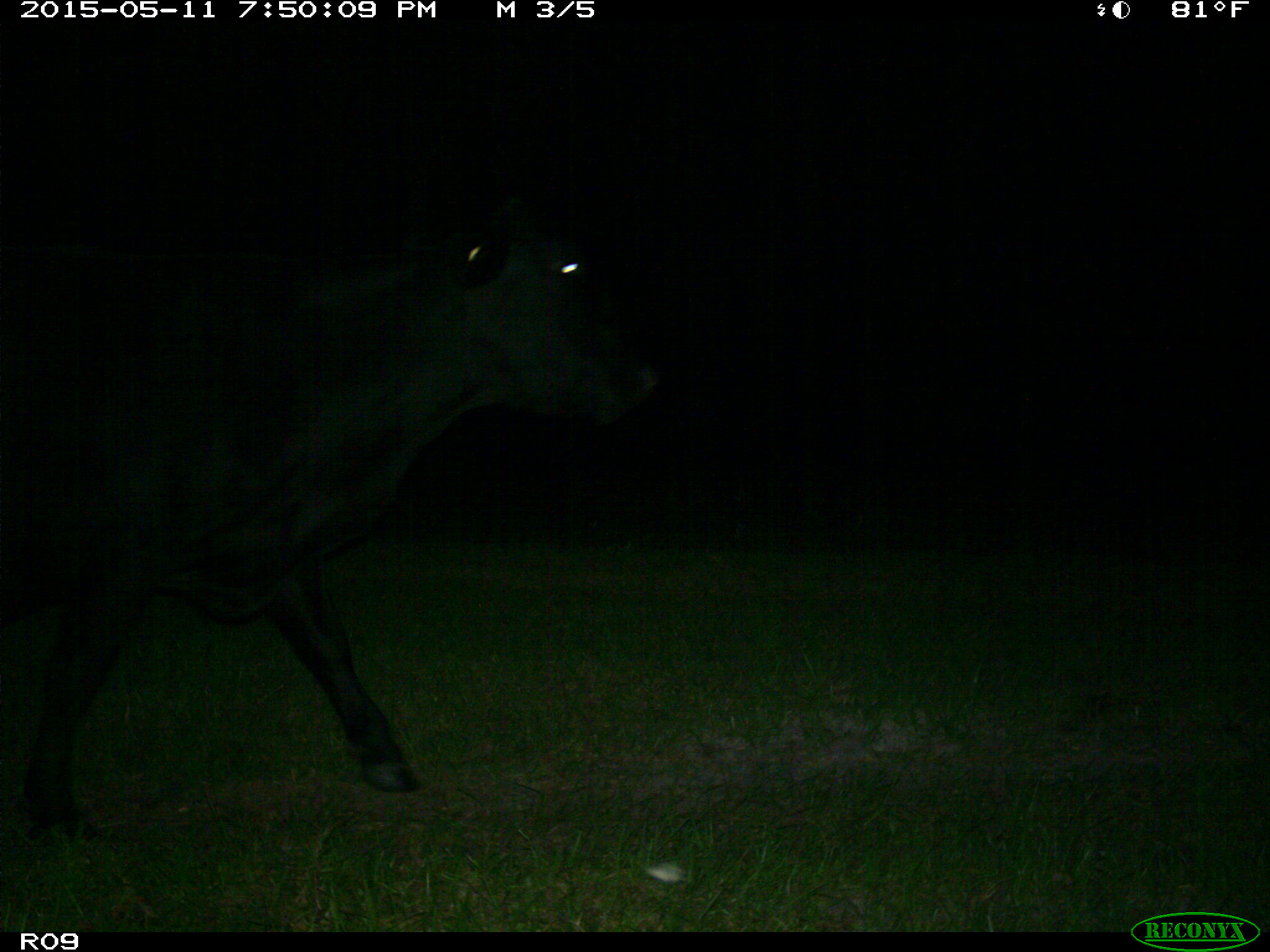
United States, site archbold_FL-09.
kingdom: Animalia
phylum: Chordata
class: Mammalia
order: Artiodactyla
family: Bovidae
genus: Bos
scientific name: Bos taurus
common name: domestic cow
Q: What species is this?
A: Bos taurus (domestic cow).